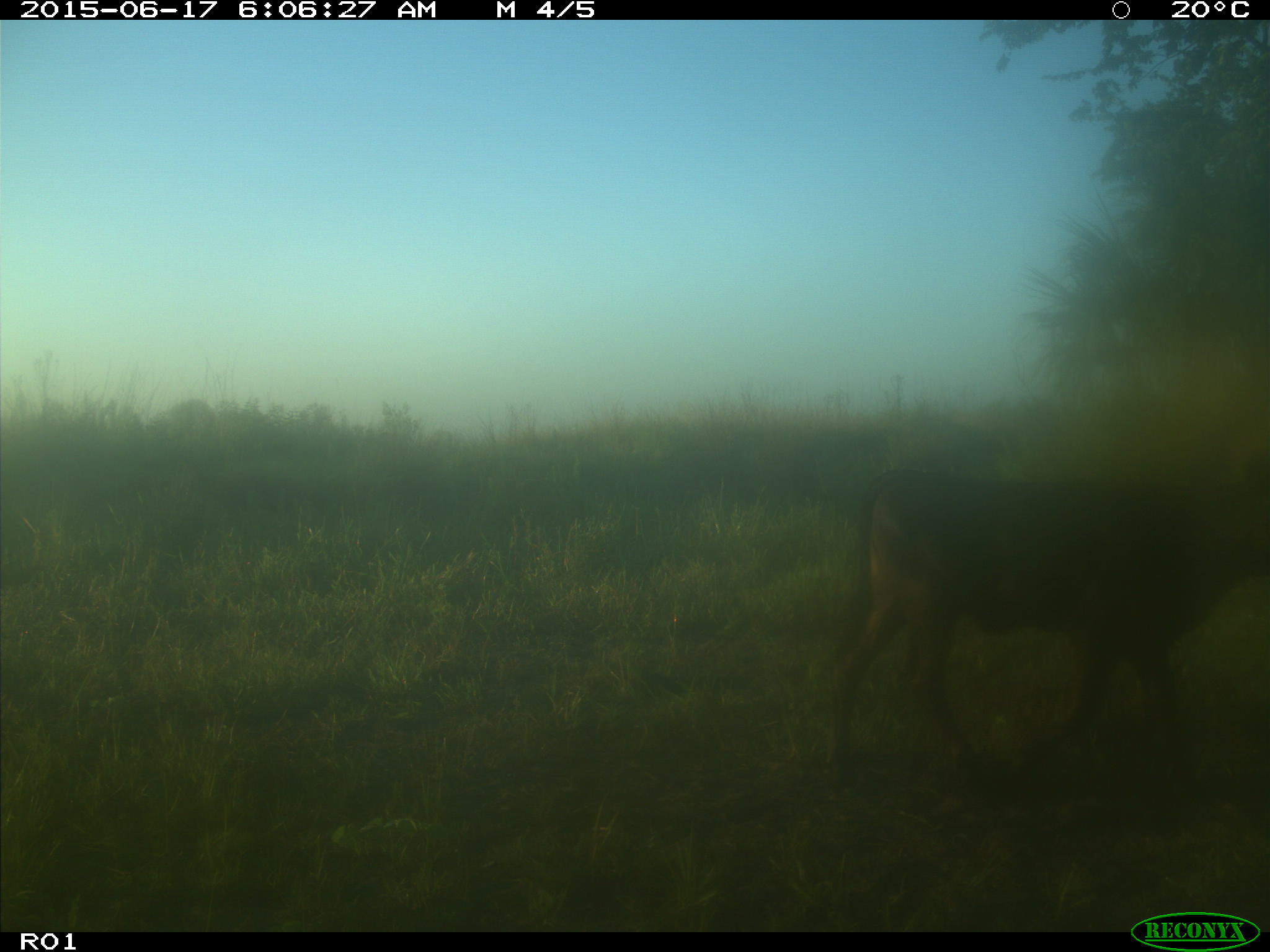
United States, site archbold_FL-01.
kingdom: Animalia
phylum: Chordata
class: Mammalia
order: Artiodactyla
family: Bovidae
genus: Bos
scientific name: Bos taurus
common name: domestic cow